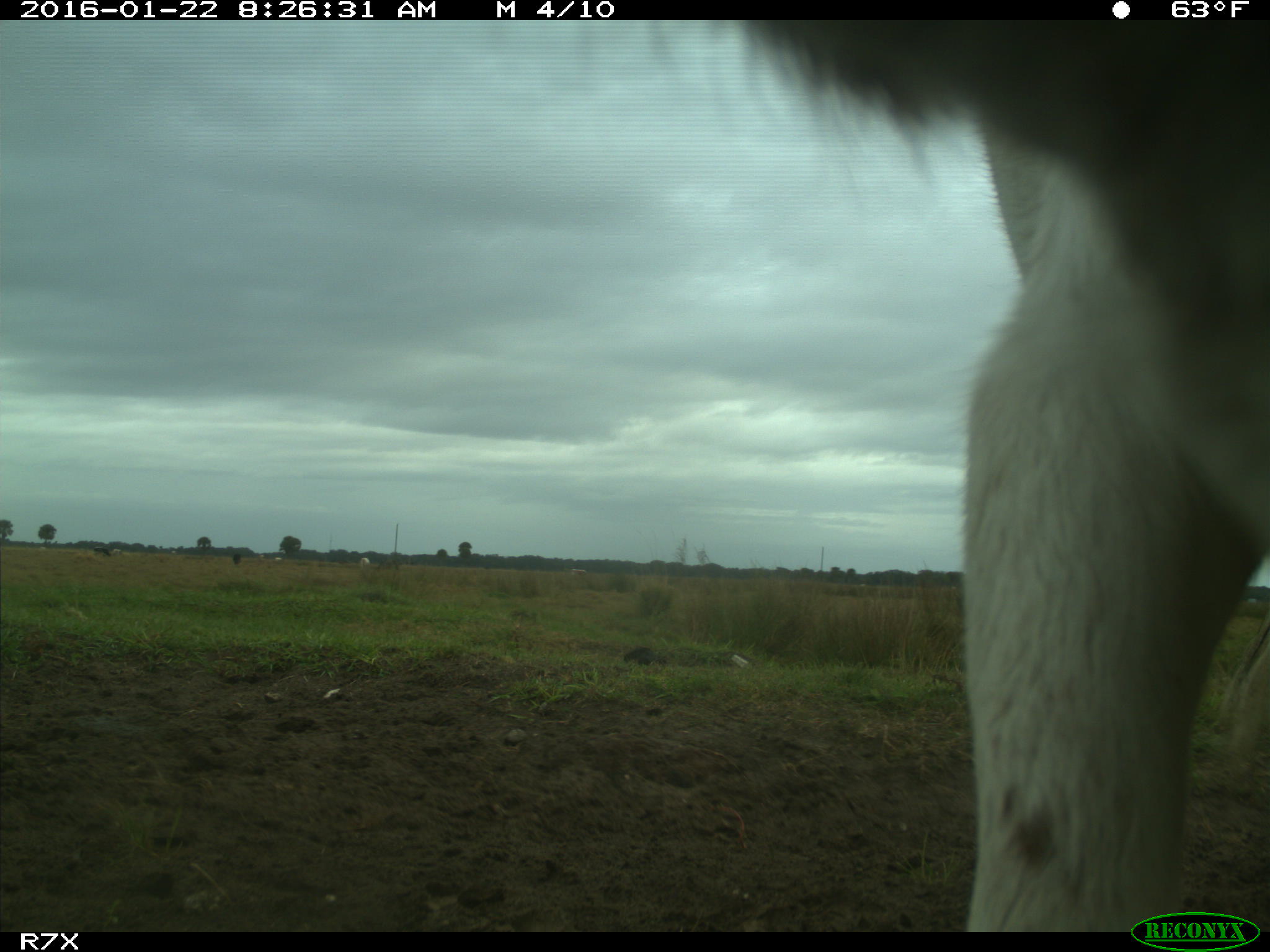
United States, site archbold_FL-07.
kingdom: Animalia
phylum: Chordata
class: Mammalia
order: Artiodactyla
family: Bovidae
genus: Bos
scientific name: Bos taurus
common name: domestic cow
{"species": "Bos taurus (domestic cow)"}